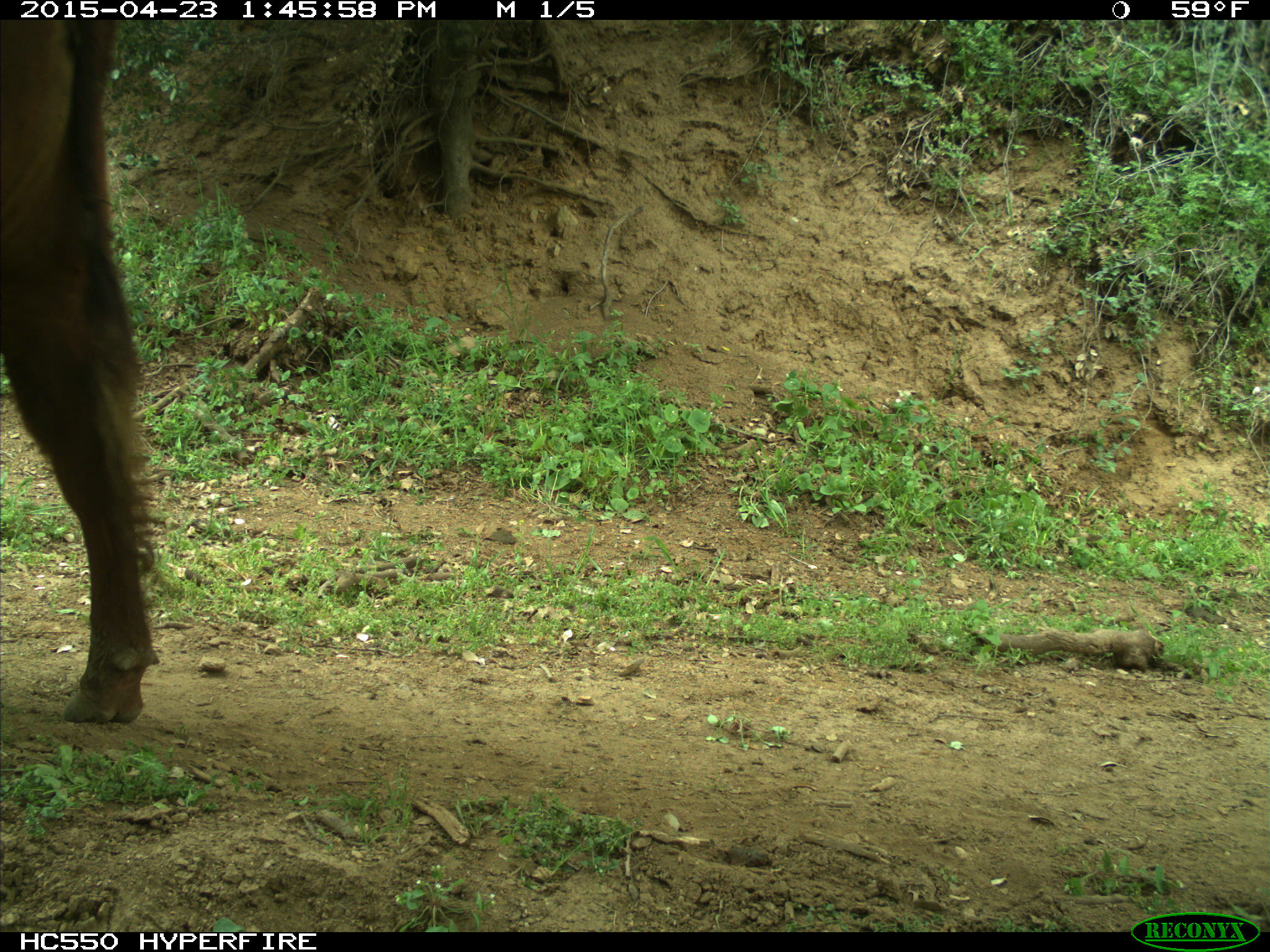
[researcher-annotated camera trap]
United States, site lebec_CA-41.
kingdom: Animalia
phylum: Chordata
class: Mammalia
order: Artiodactyla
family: Bovidae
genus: Bos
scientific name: Bos taurus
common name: domestic cow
Bos taurus (domestic cow).